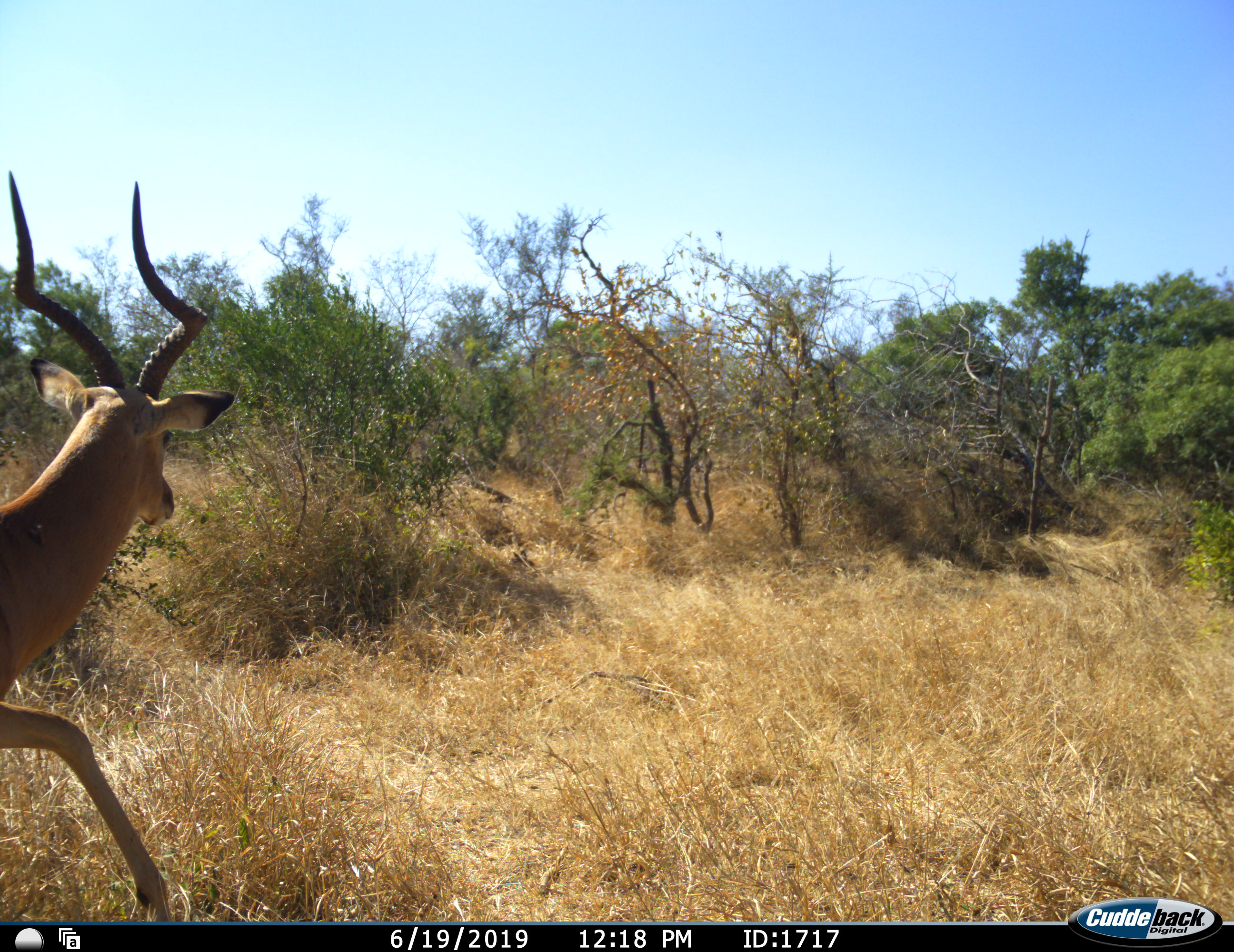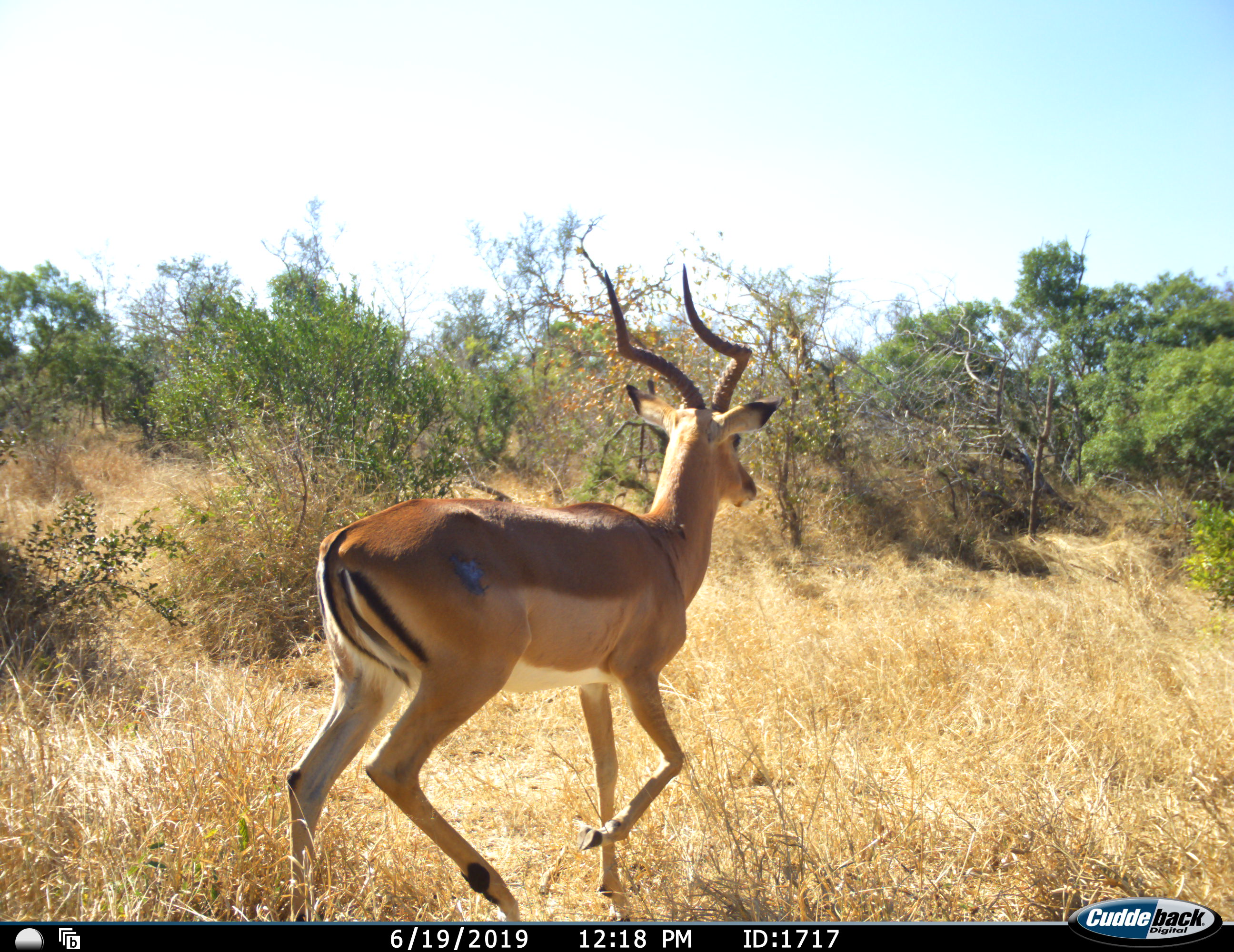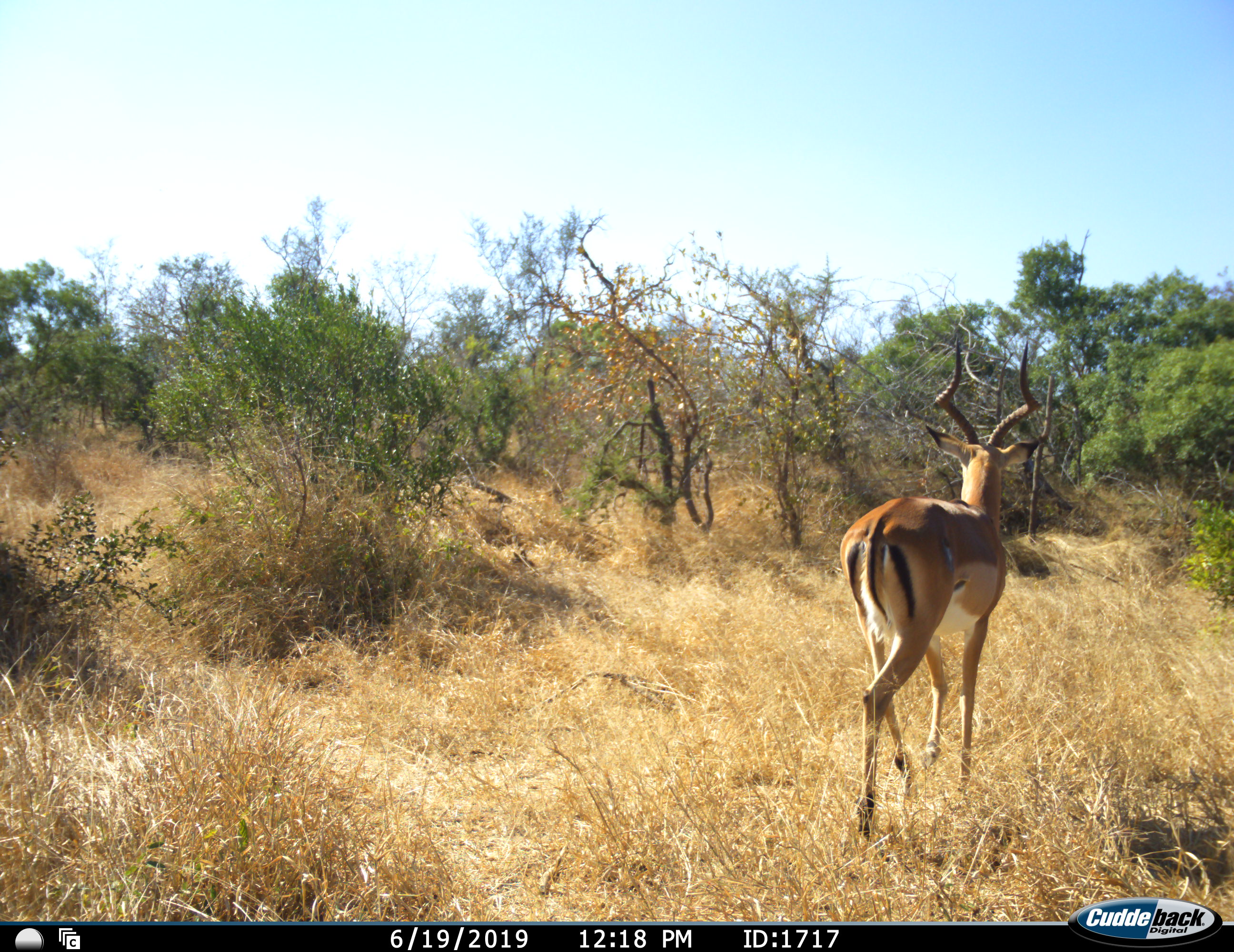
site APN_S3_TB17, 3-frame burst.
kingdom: Animalia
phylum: Chordata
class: Mammalia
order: Artiodactyla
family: Bovidae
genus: Aepyceros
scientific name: Aepyceros melampus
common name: impala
Impala (Aepyceros melampus), count 1. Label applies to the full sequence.